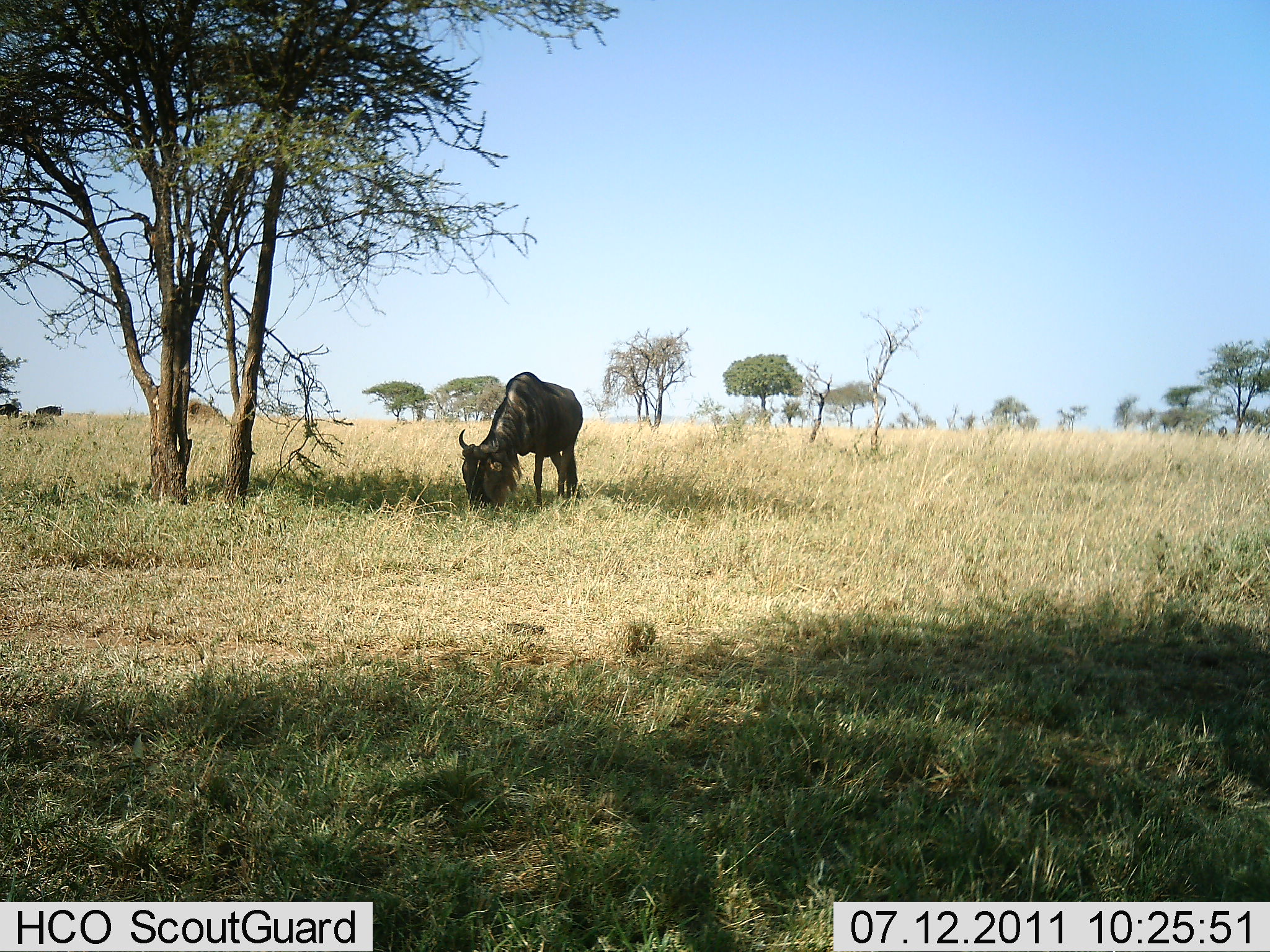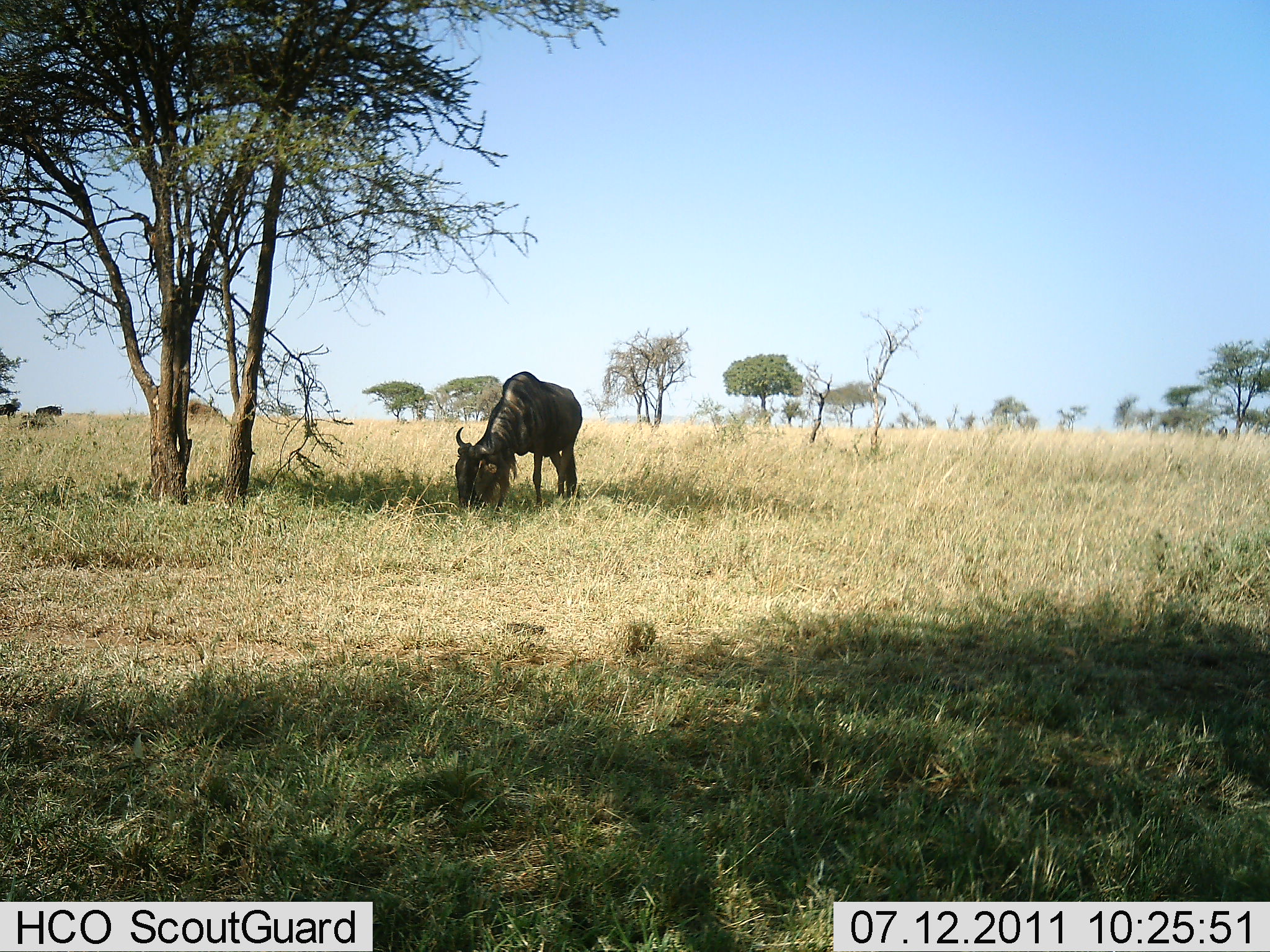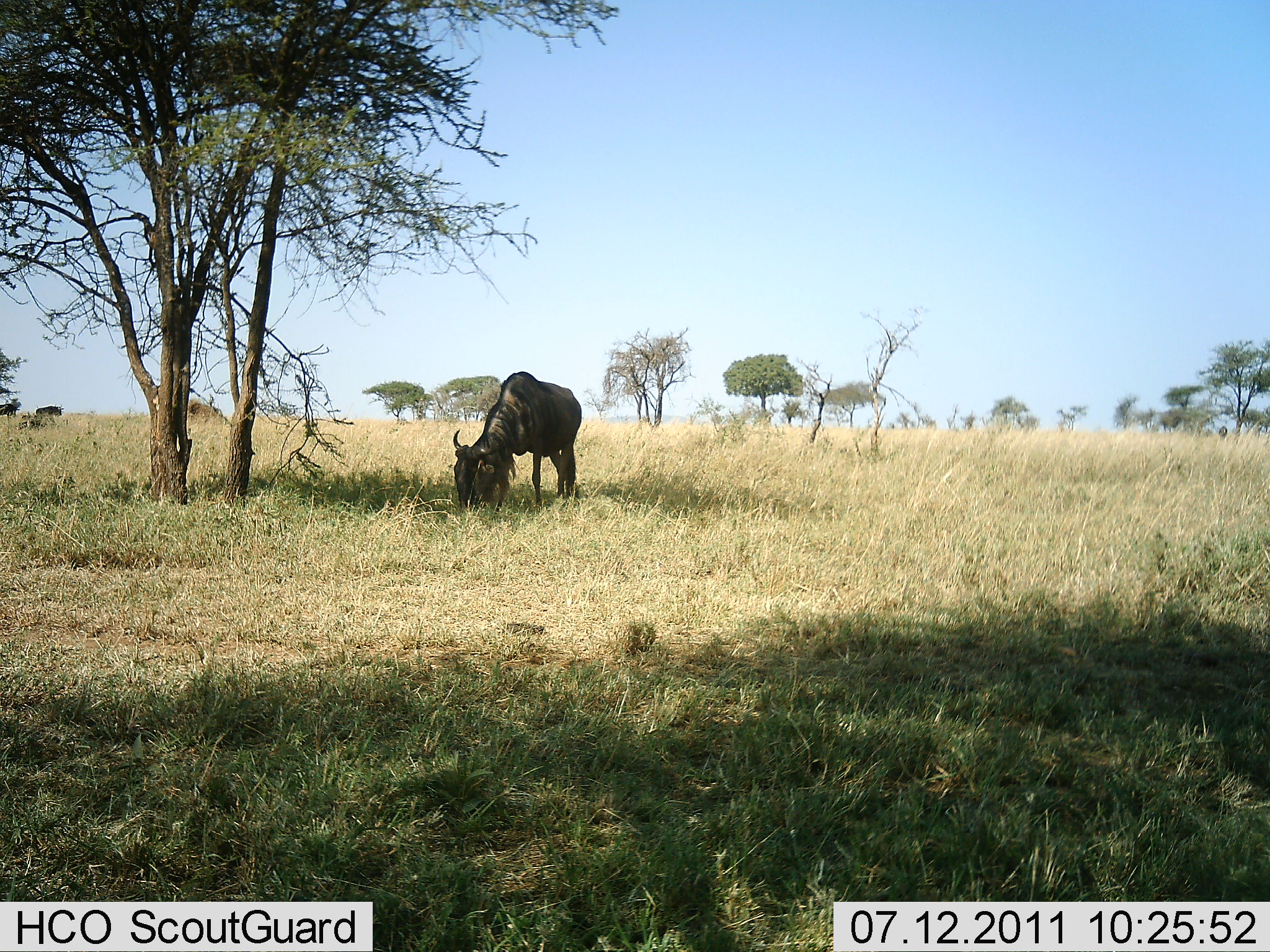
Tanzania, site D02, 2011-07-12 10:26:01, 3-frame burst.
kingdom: Animalia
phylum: Chordata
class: Mammalia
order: Artiodactyla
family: Bovidae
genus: Connochaetes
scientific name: Connochaetes taurinus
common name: blue wildebeest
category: wildebeest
Wildebeest (blue wildebeest) (Connochaetes taurinus), count 1. Behavior (volunteer vote fractions): standing 36%, resting 0%, moving 9%, interacting 0%. Young present (vote fraction): 0%. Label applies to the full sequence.